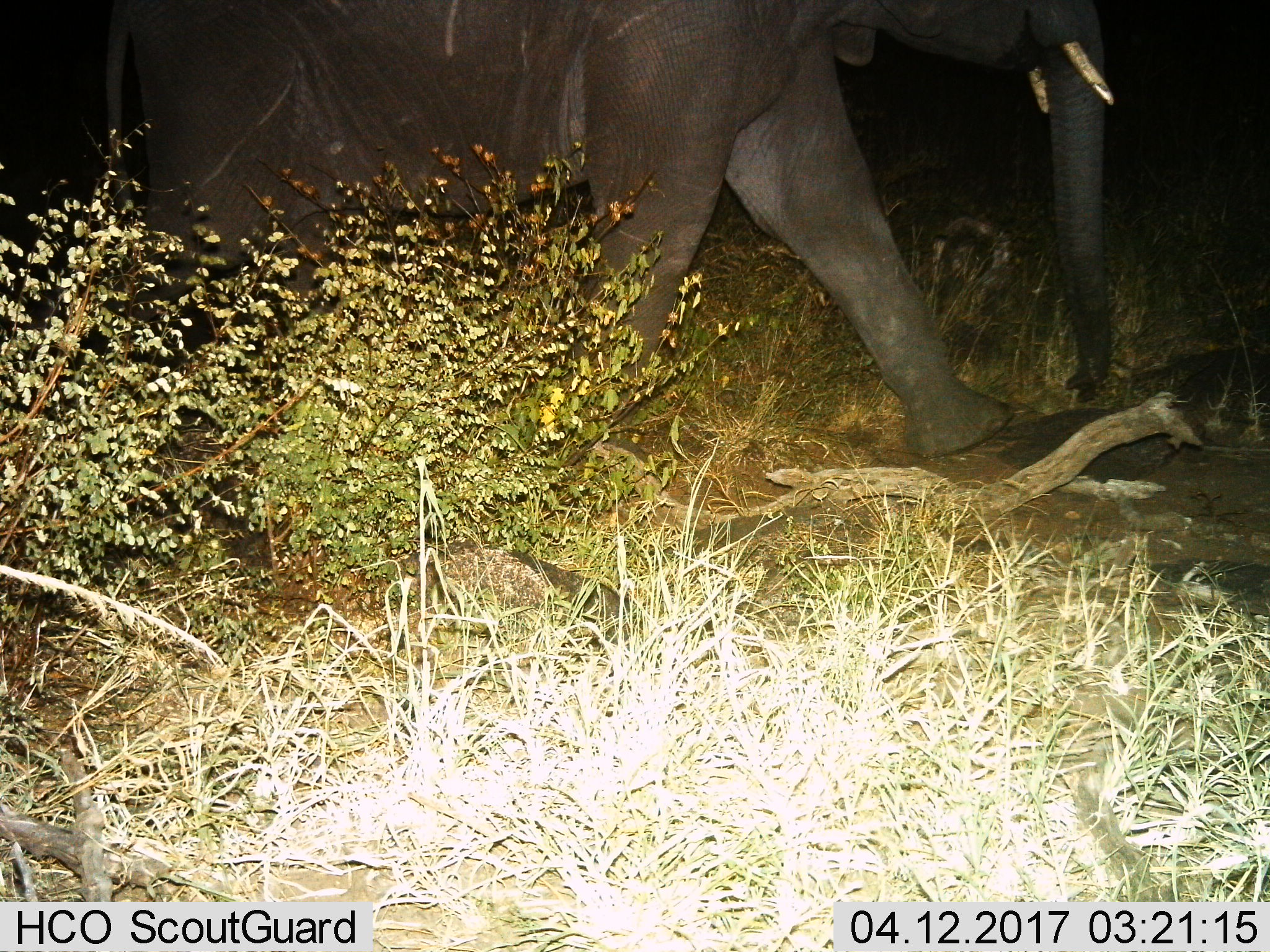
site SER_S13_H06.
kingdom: Animalia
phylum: Chordata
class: Mammalia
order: Proboscidea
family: Elephantidae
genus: Loxodonta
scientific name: Loxodonta africana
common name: african bush elephant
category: elephant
Elephant (african bush elephant) (Loxodonta africana), count 1. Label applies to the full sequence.